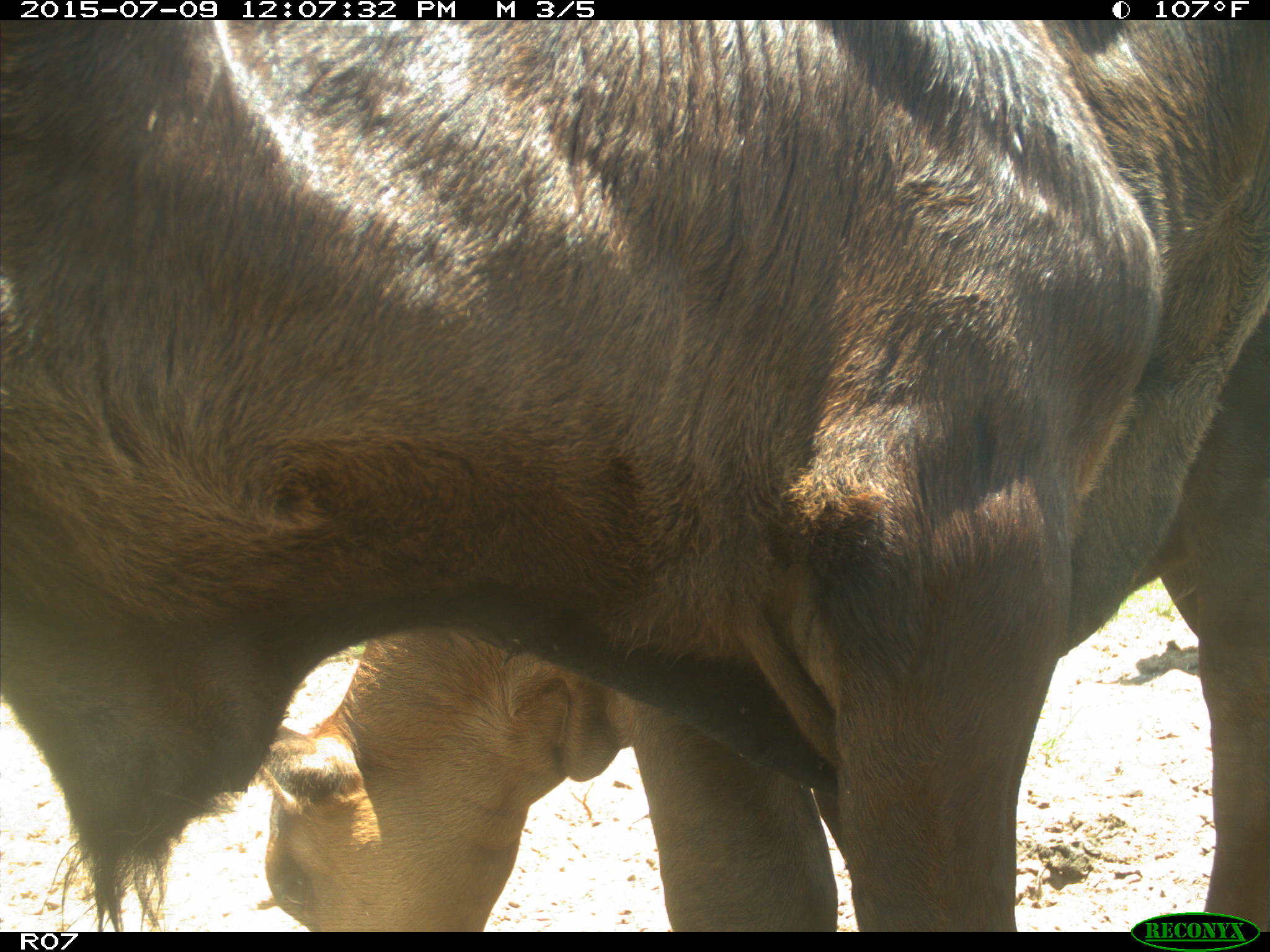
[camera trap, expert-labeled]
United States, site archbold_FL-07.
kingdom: Animalia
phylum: Chordata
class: Mammalia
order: Artiodactyla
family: Bovidae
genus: Bos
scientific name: Bos taurus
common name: domestic cow